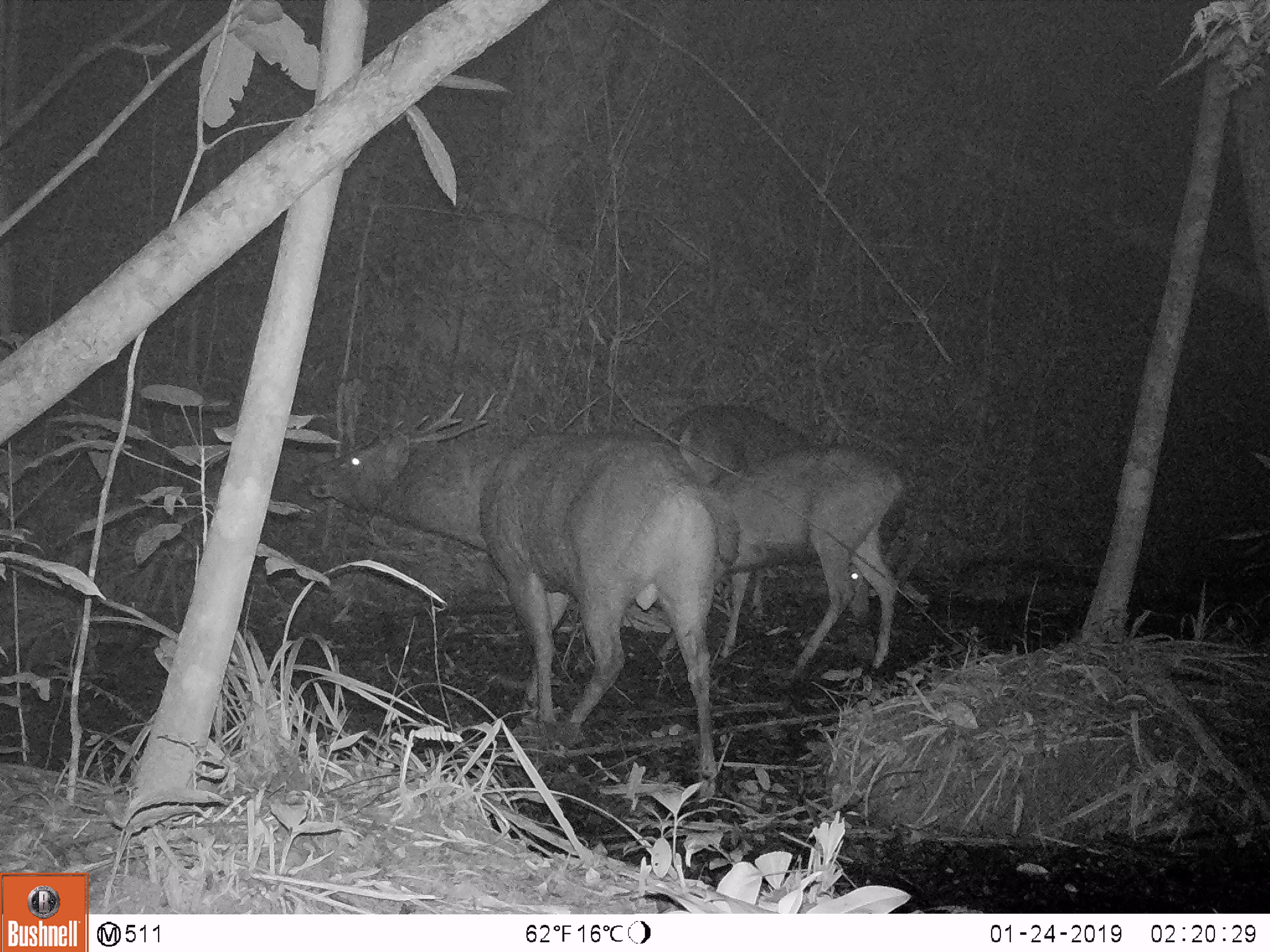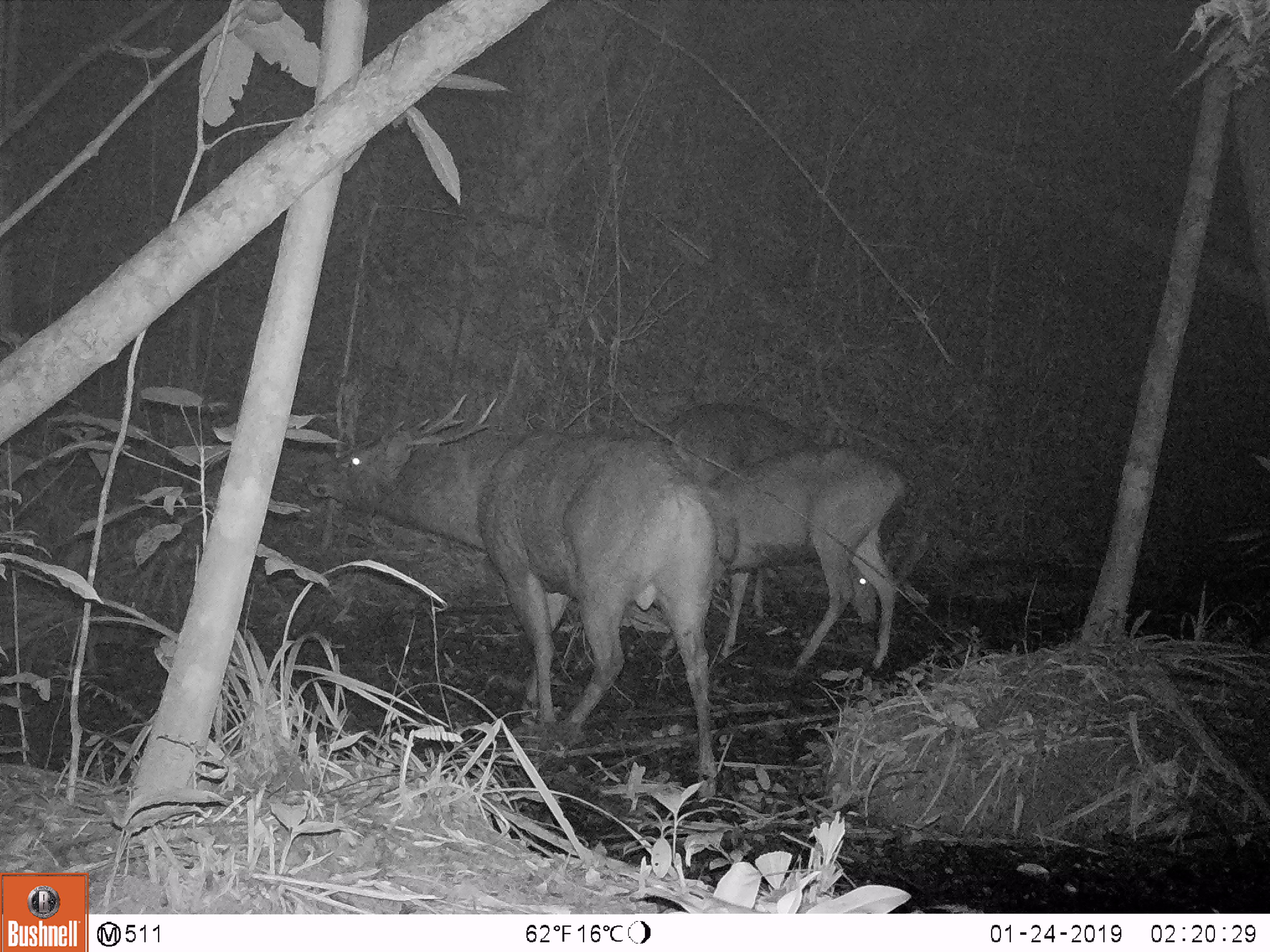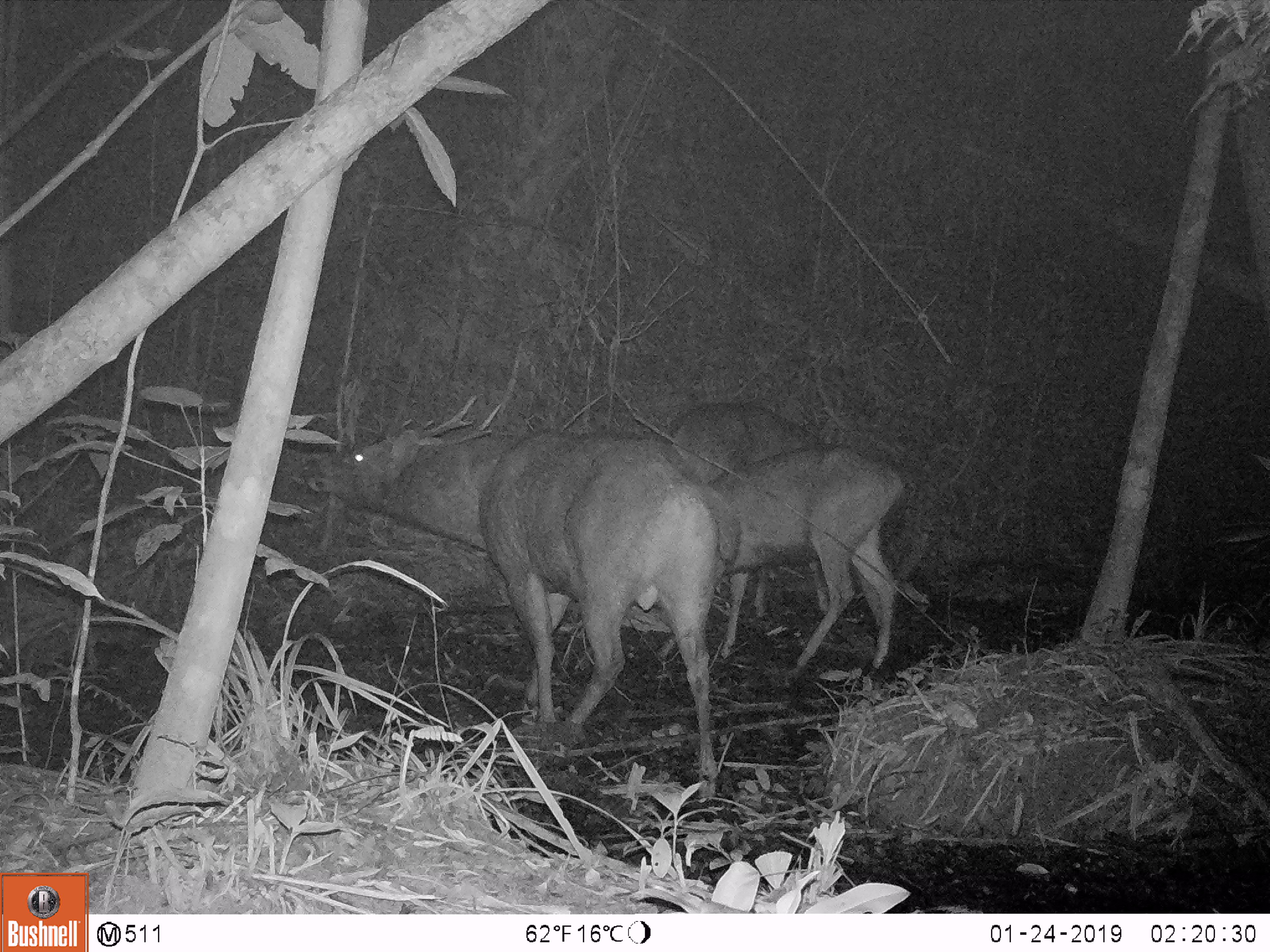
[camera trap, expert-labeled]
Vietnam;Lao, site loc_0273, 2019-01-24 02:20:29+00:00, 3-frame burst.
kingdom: Animalia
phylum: Chordata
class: Mammalia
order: Artiodactyla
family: Cervidae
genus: Rusa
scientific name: Rusa unicolor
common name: sambar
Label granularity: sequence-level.